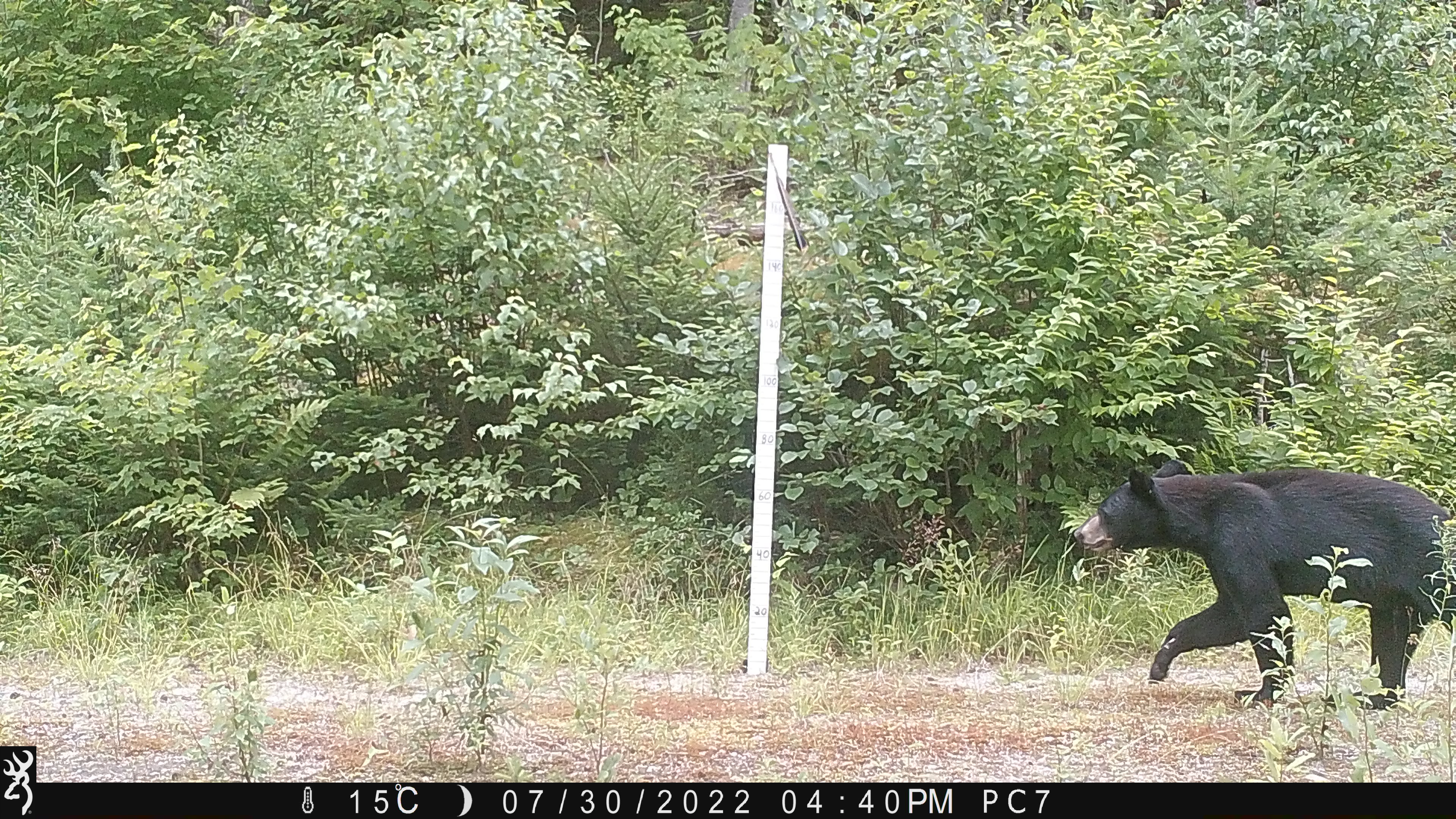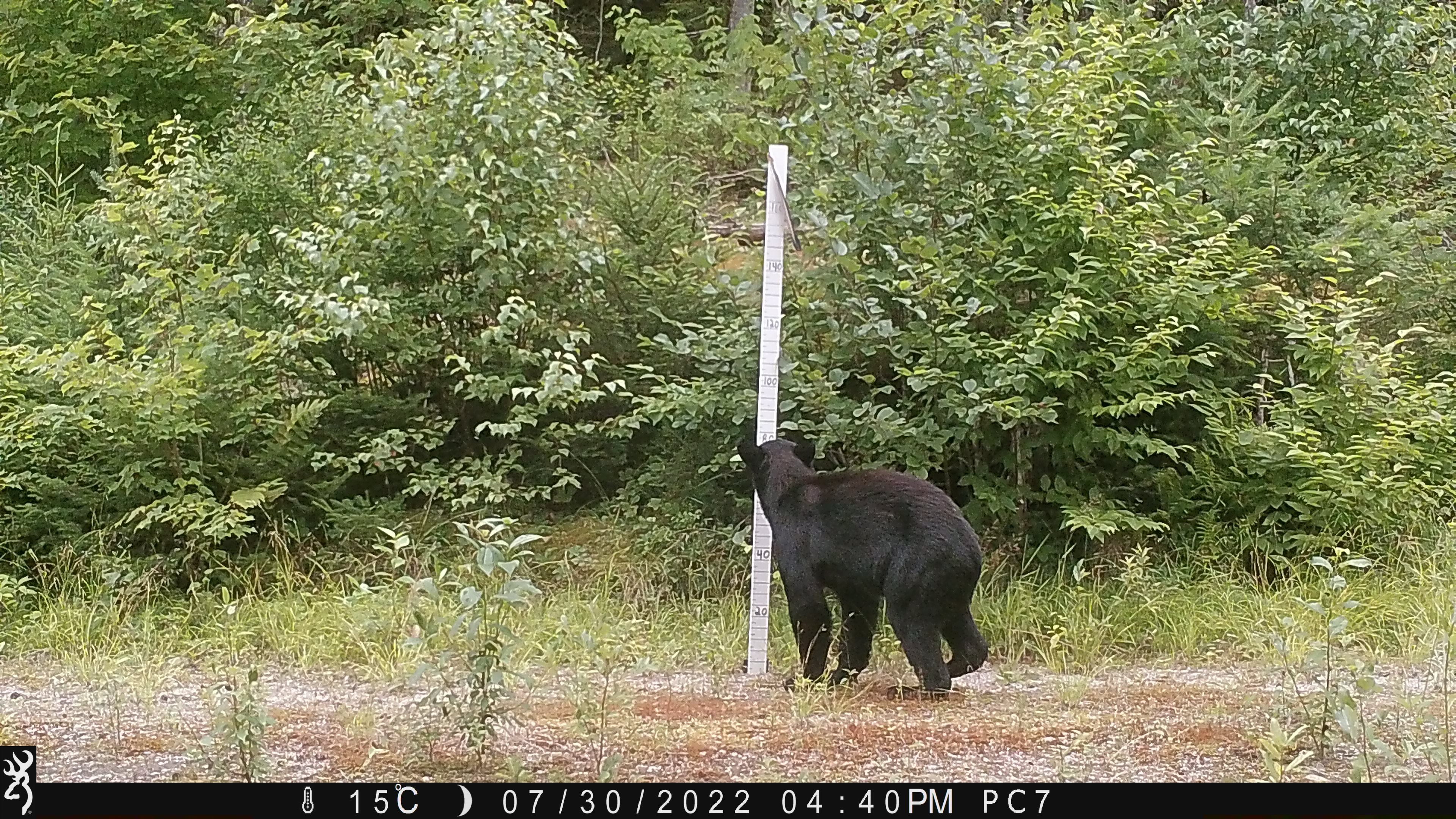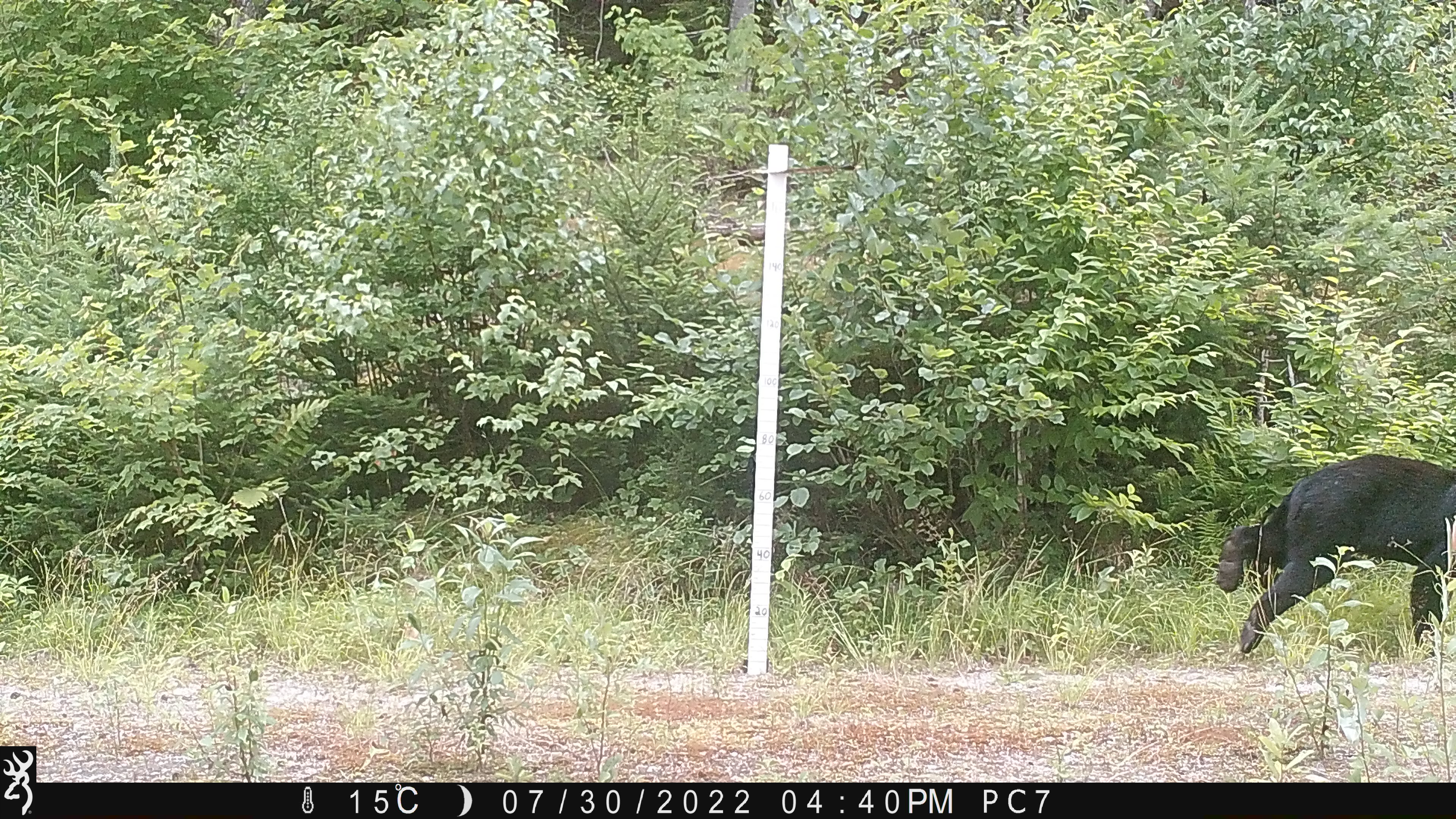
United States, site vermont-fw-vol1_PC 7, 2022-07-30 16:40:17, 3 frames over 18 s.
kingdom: Animalia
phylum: Chordata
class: Mammalia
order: Carnivora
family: Ursidae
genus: Ursus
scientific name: Ursus americanus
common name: black bear